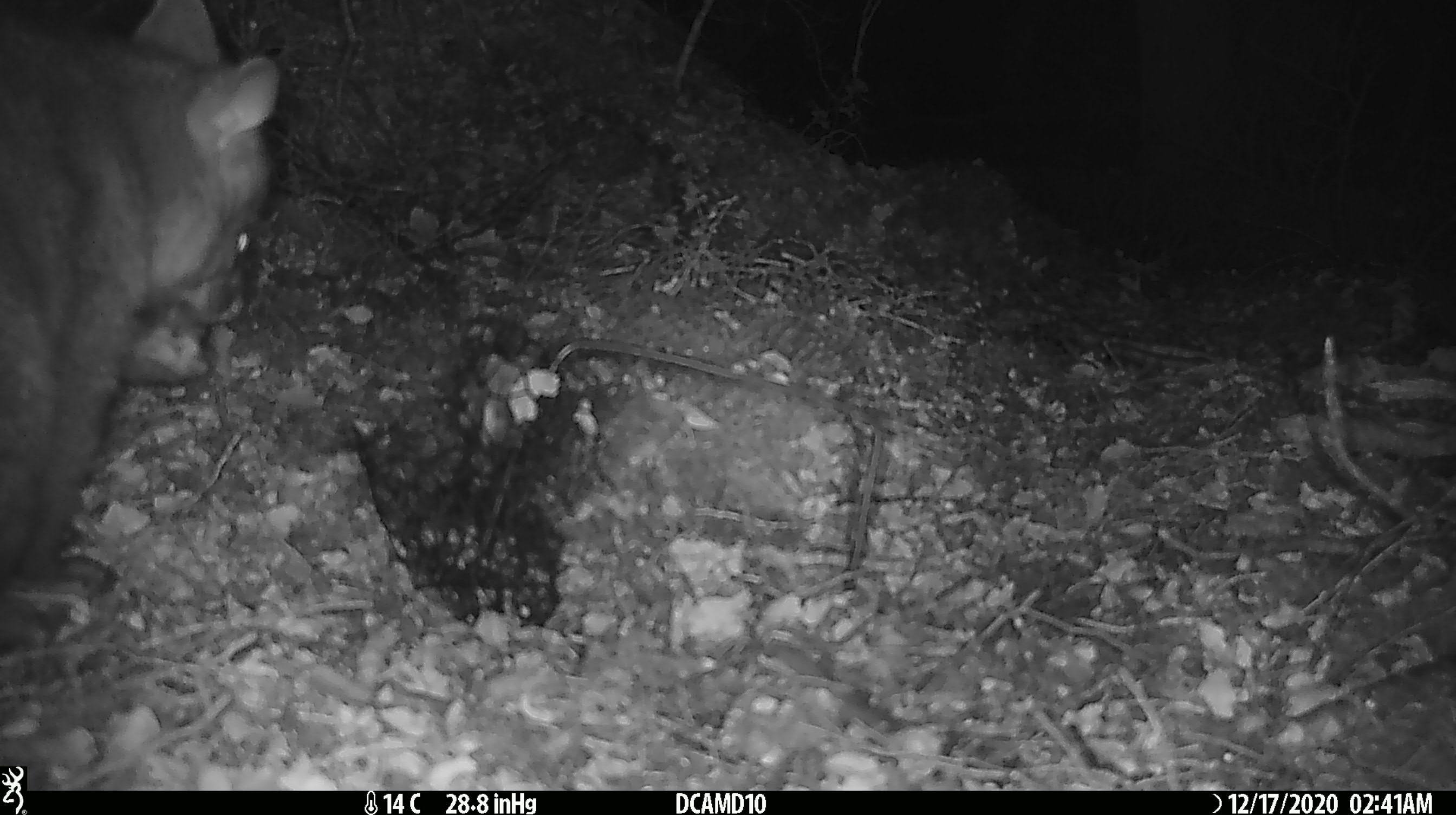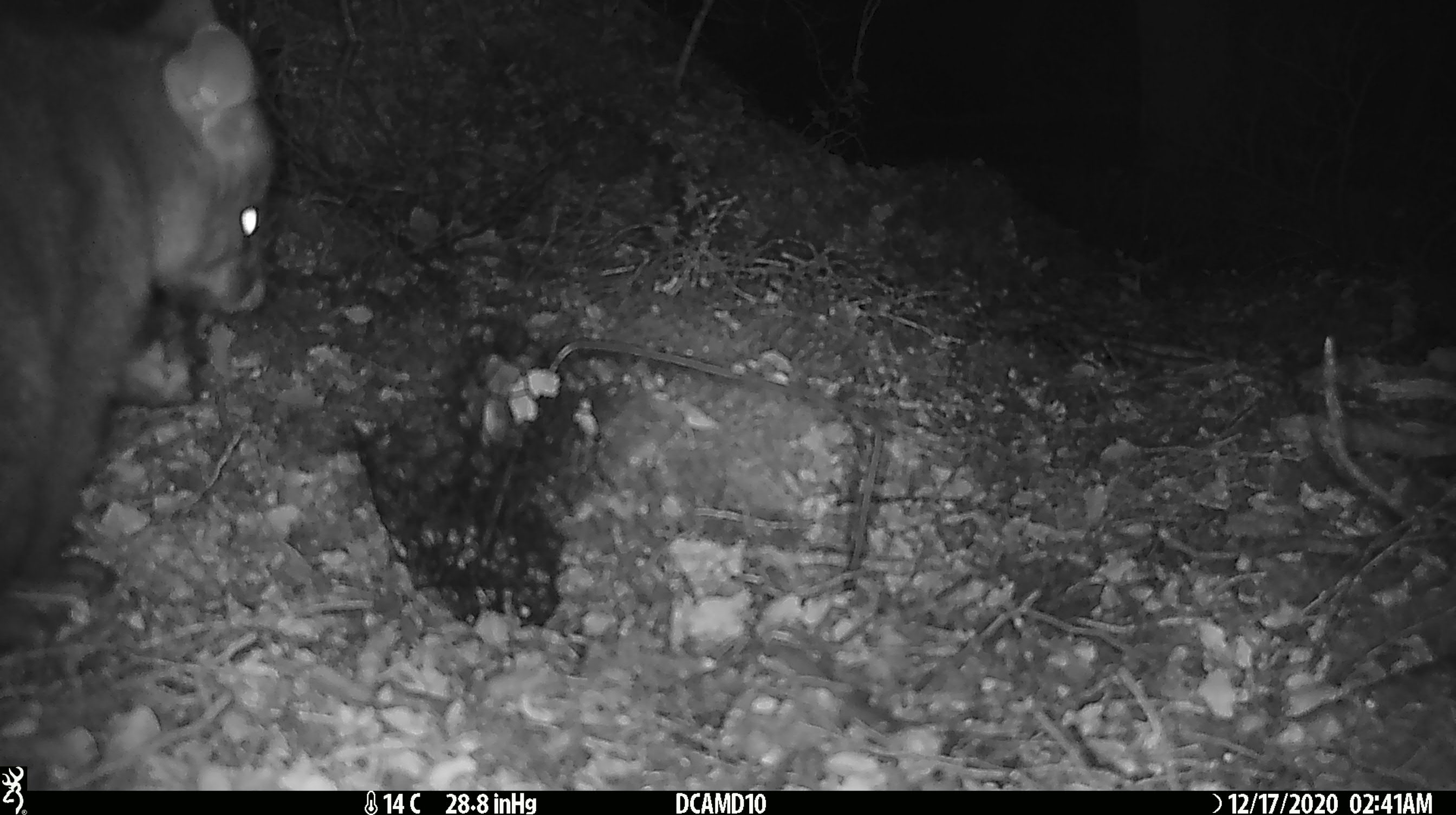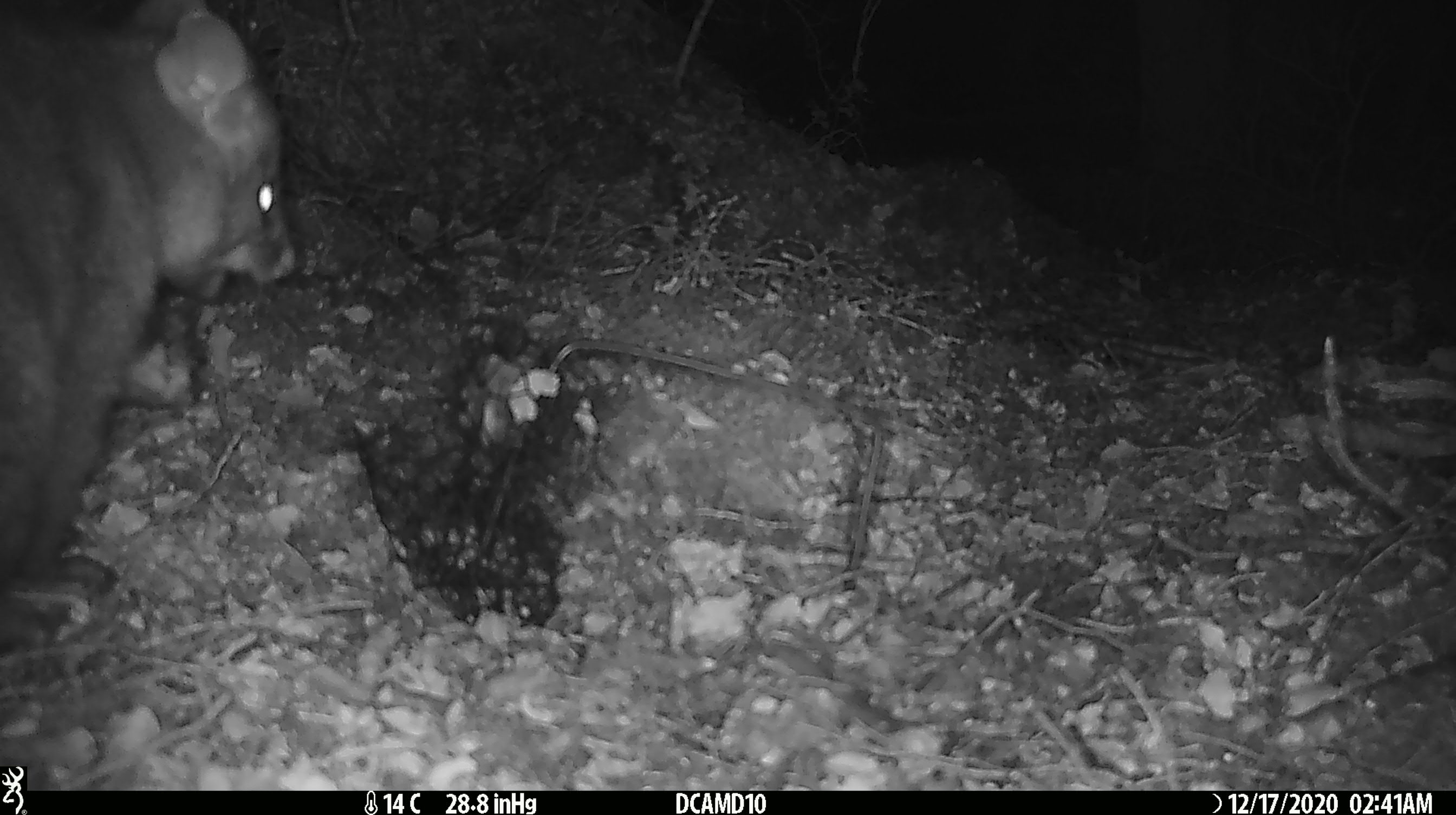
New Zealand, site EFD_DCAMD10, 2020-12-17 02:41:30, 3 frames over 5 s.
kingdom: Animalia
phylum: Chordata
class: Mammalia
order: Diprotodontia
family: Phalangeridae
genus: Trichosurus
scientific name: Trichosurus vulpecula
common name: common brushtail possum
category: possum